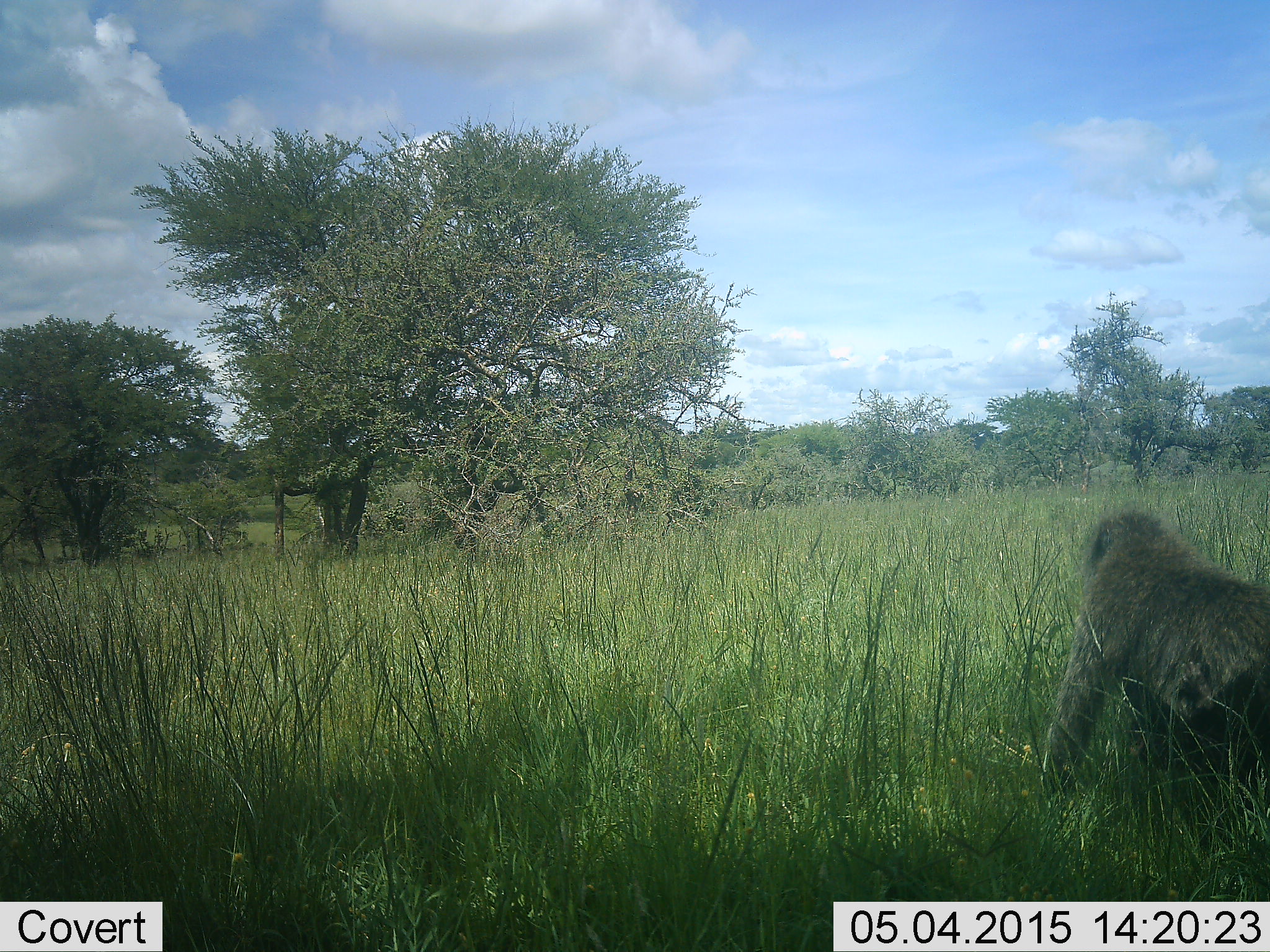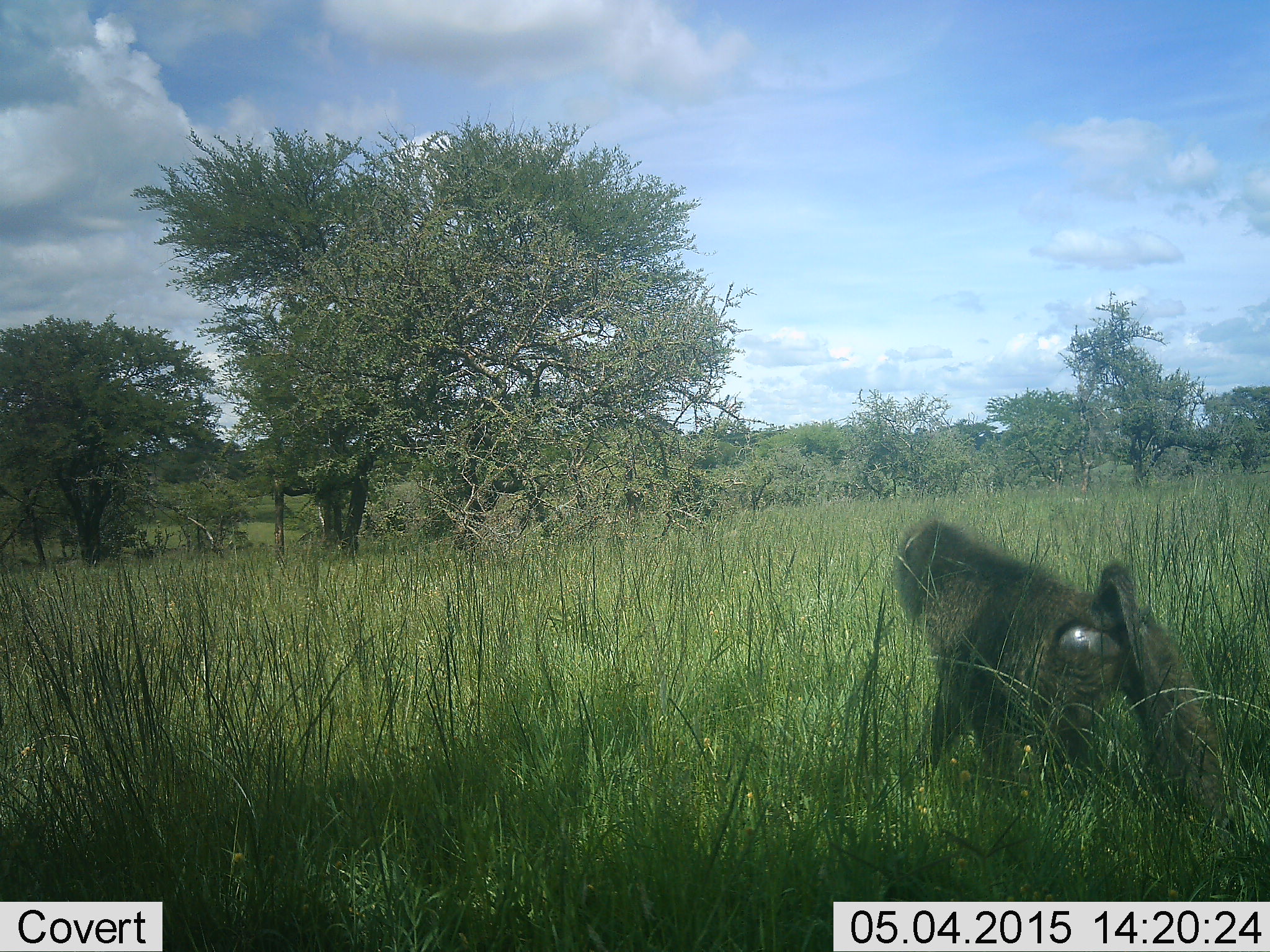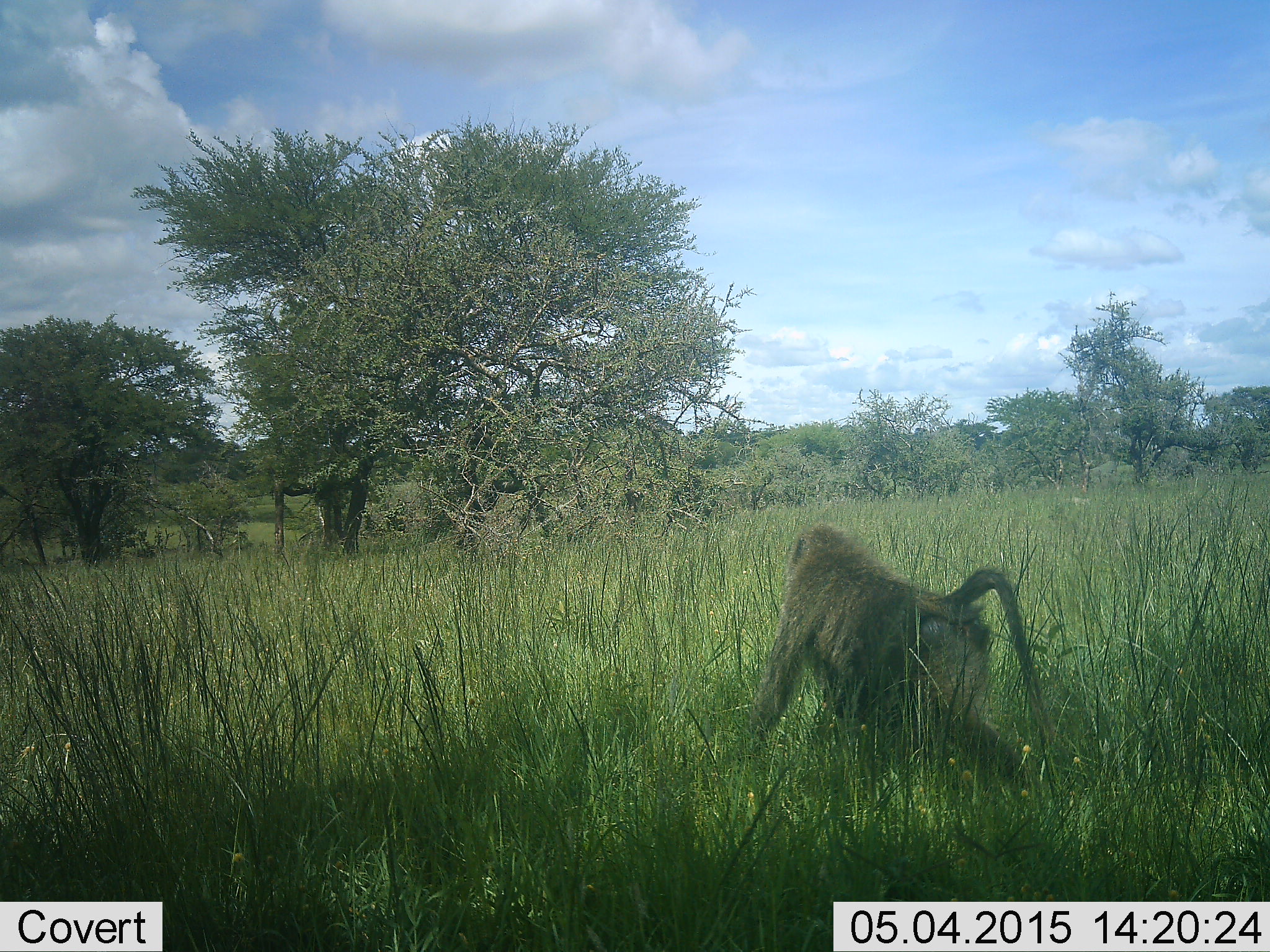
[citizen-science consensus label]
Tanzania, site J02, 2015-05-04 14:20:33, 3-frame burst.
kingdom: Animalia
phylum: Chordata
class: Mammalia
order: Primates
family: Cercopithecidae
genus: Papio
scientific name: Papio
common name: baboon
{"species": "baboon (Papio)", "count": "1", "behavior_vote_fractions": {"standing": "10%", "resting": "0%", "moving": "100%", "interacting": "0%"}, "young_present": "0%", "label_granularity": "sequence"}